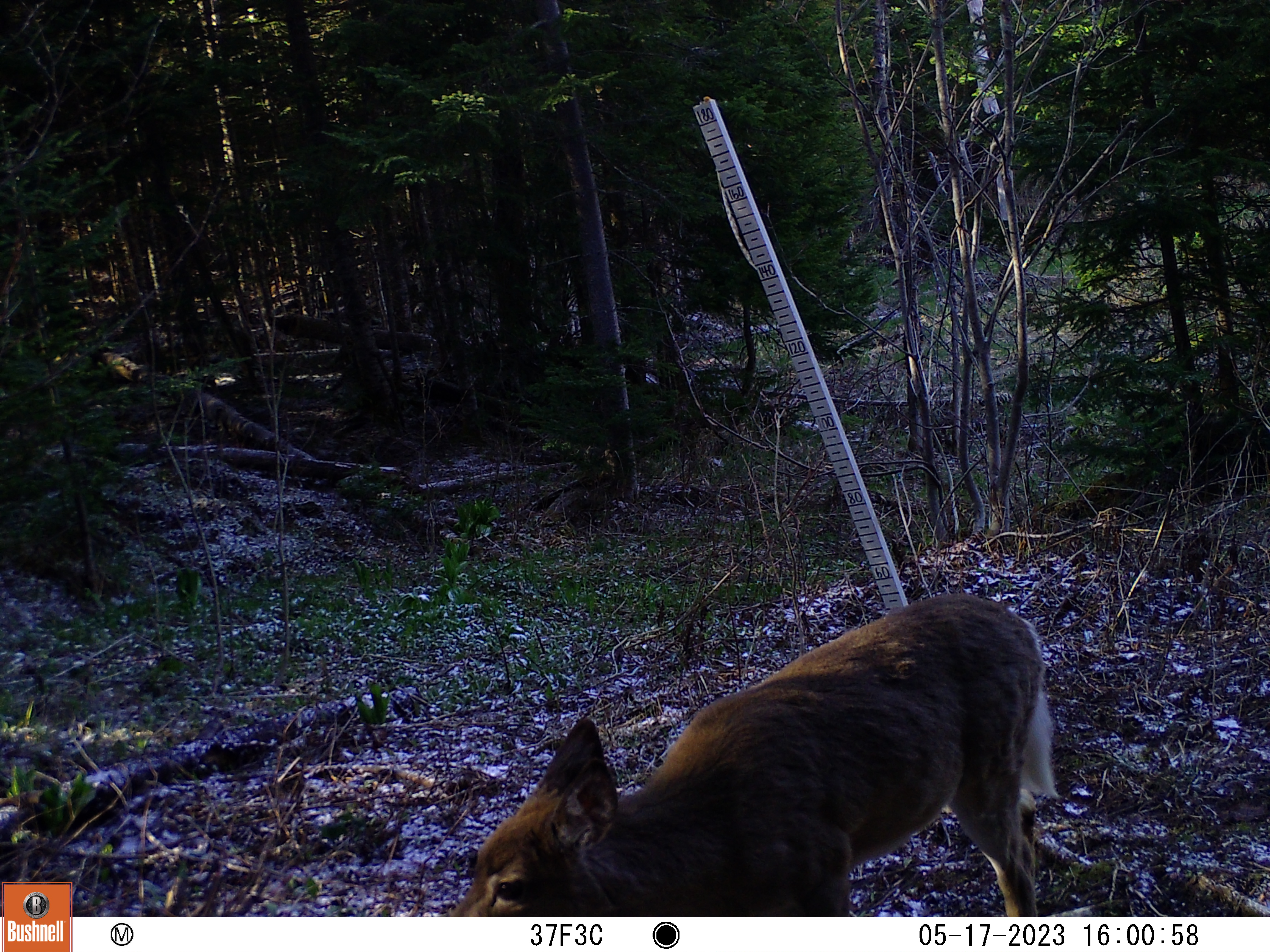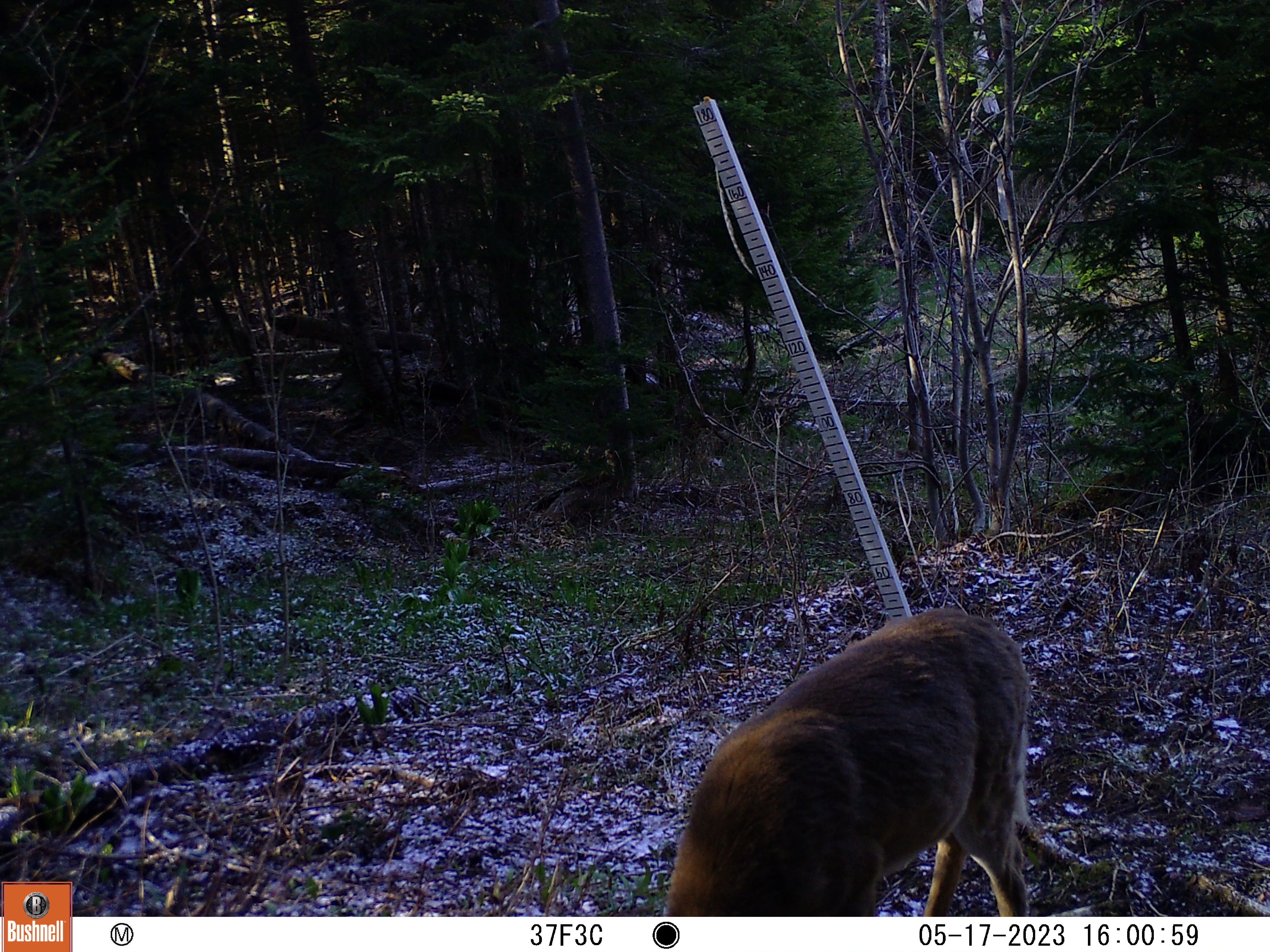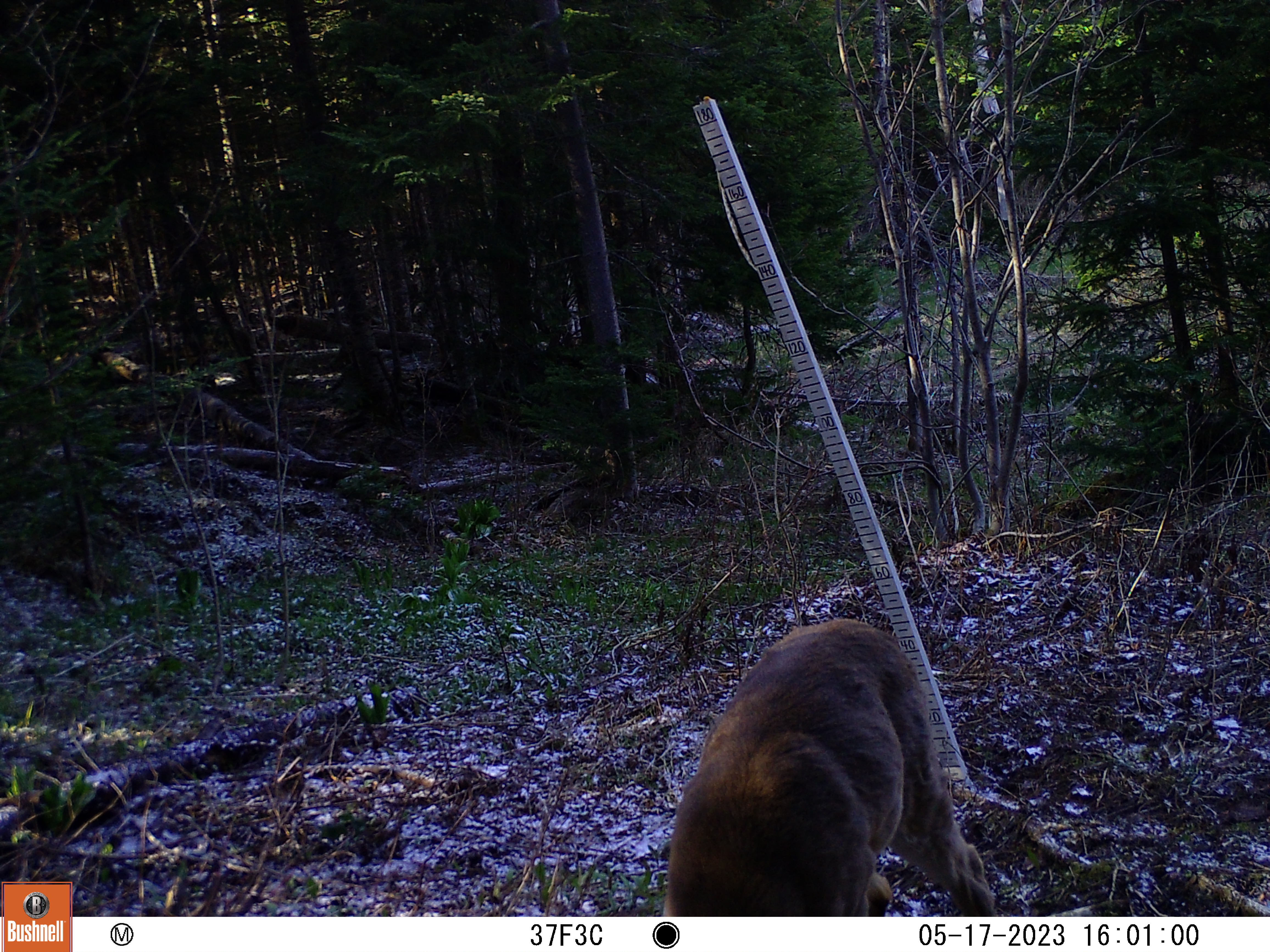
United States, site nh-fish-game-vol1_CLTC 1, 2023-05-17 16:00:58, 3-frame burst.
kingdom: Animalia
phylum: Chordata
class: Mammalia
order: Artiodactyla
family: Cervidae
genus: Odocoileus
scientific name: Odocoileus virginianus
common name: white-tailed deer